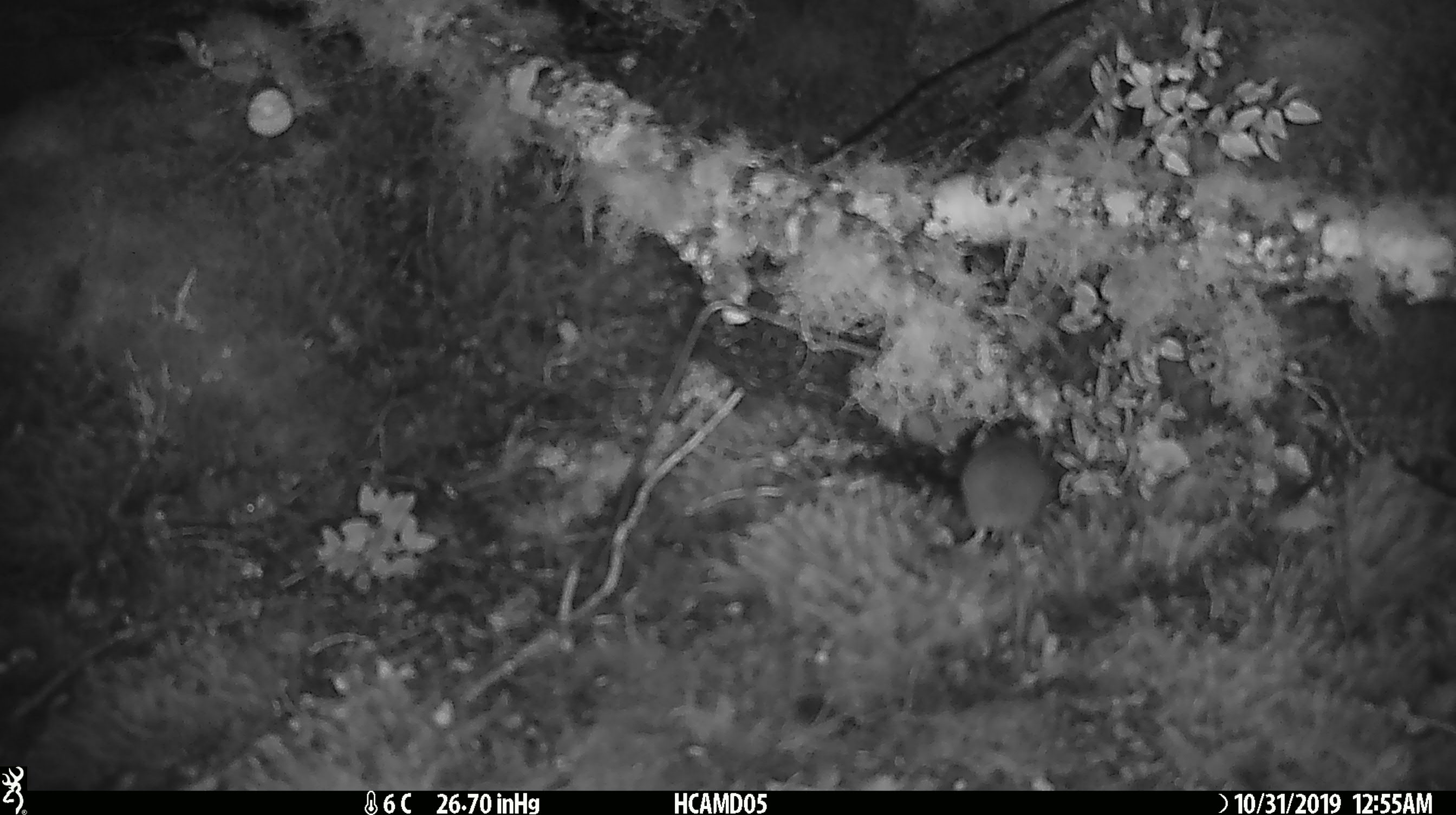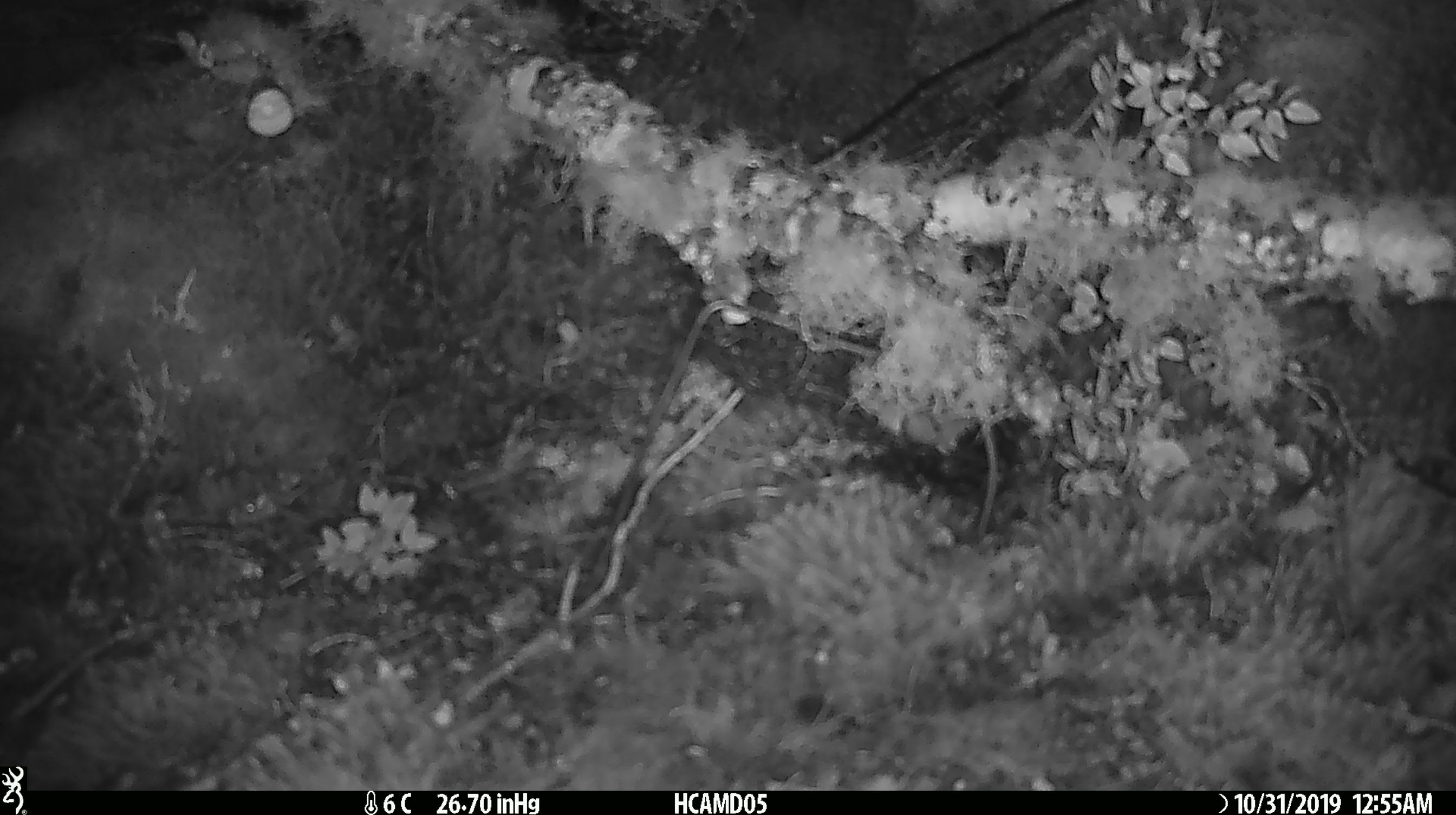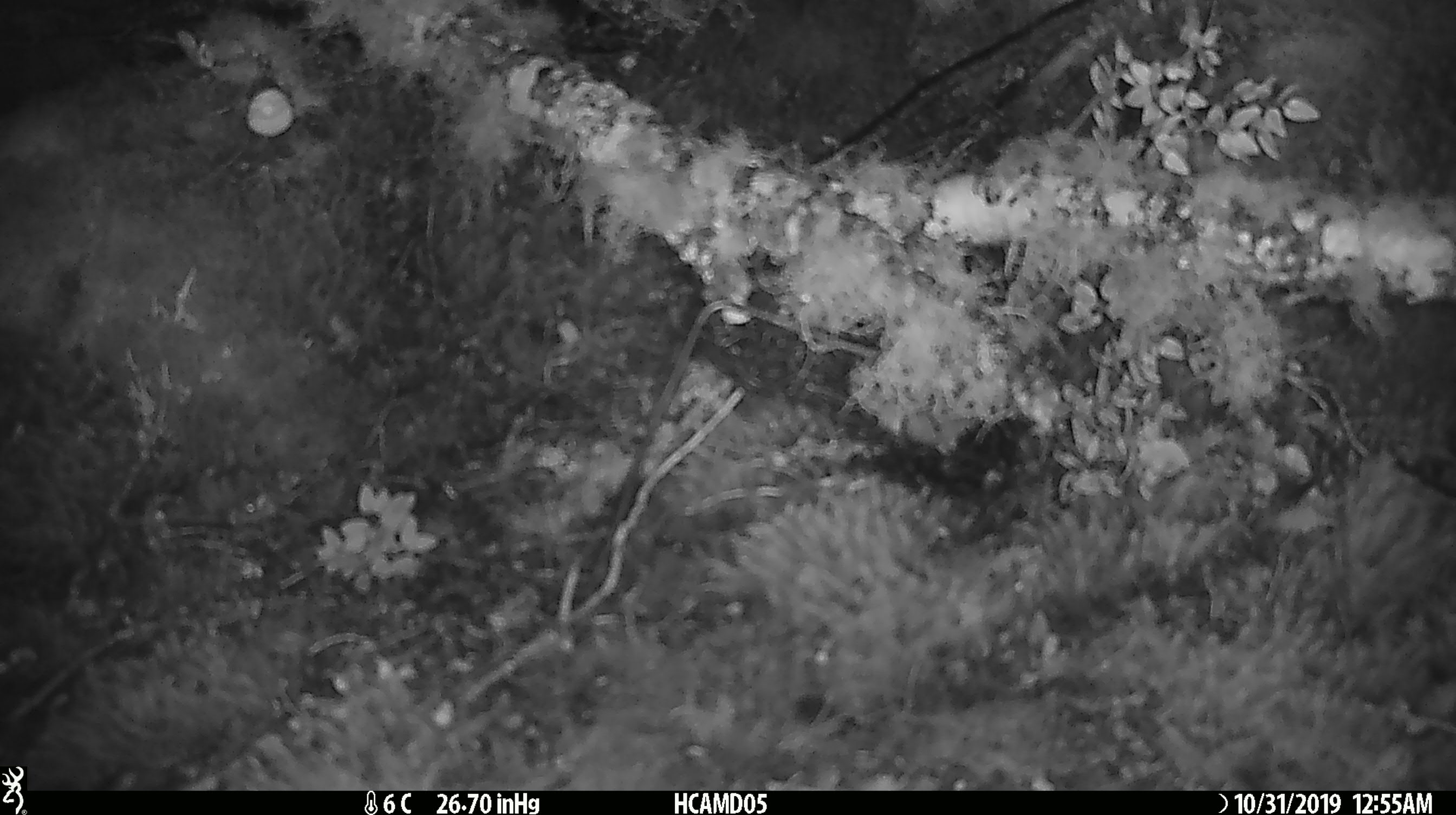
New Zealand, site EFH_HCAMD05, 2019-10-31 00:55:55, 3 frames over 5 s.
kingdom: Animalia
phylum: Chordata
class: Mammalia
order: Rodentia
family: Muridae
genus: Mus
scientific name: Mus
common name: mouse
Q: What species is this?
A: Mouse (Mus).